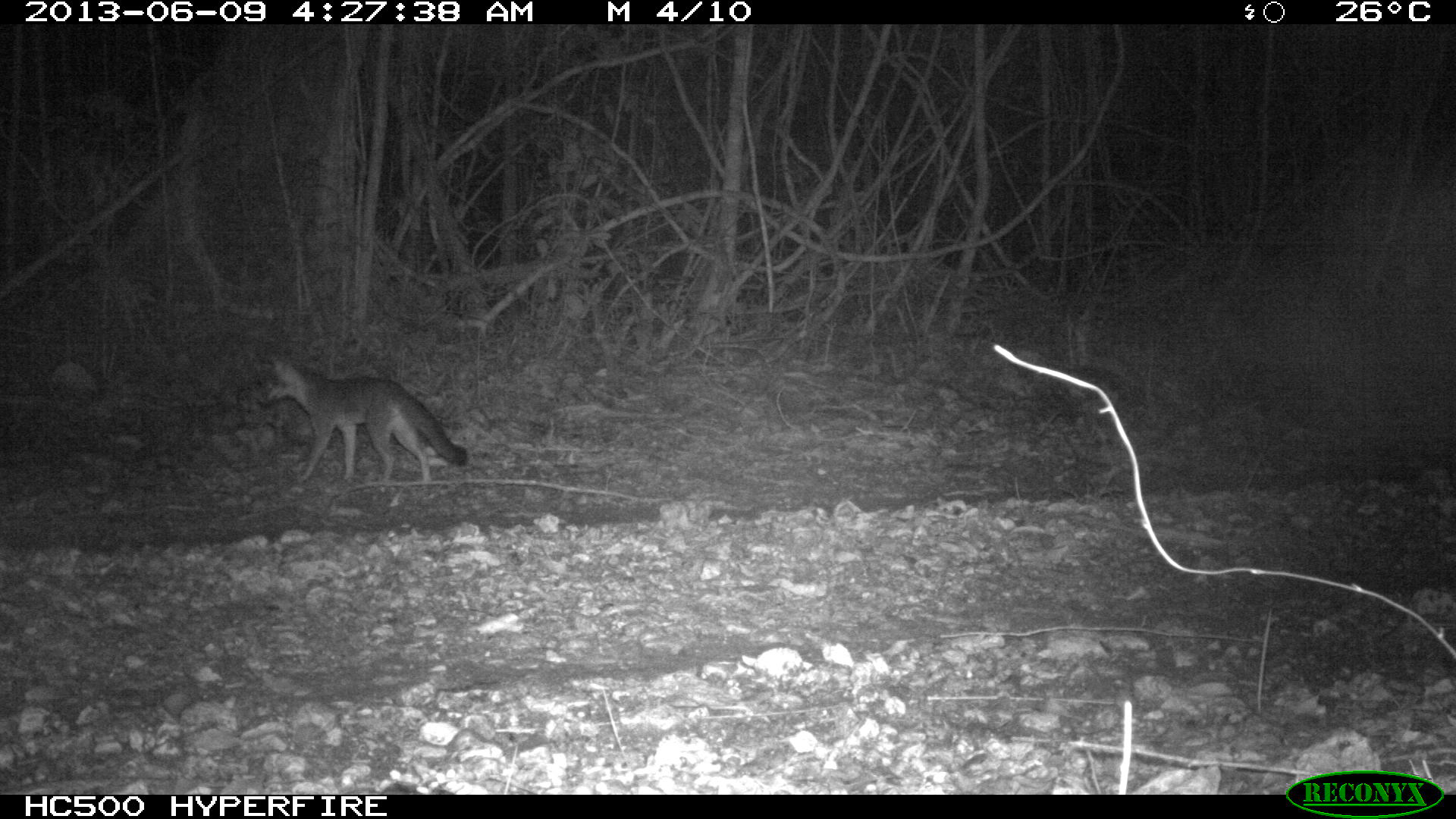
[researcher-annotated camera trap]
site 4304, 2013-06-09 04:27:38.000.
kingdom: Animalia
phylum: Chordata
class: Mammalia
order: Carnivora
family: Canidae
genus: Urocyon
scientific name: Urocyon cinereoargenteus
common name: gray fox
Urocyon cinereoargenteus (gray fox), count 2.